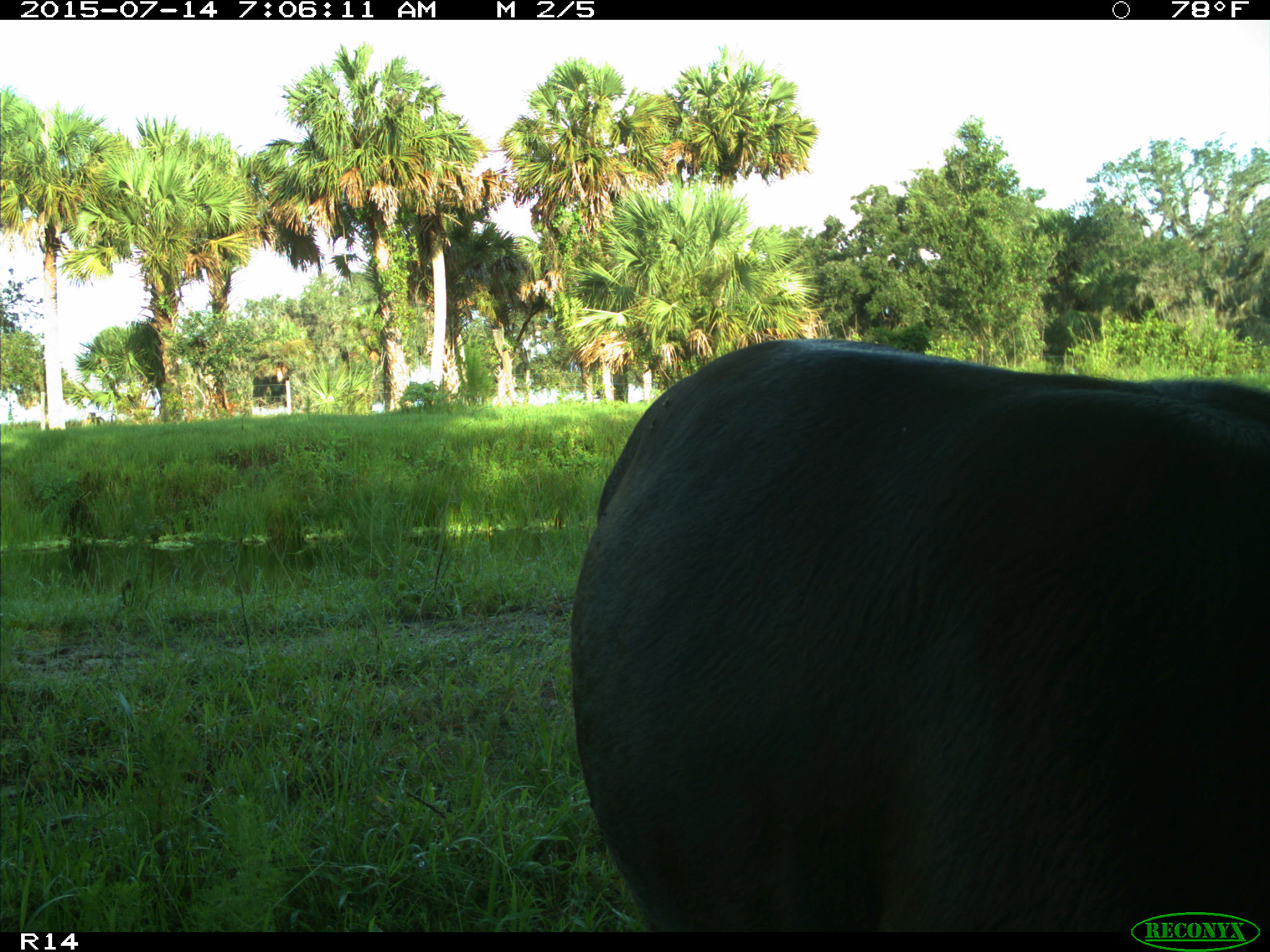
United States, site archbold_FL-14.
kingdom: Animalia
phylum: Chordata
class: Mammalia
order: Artiodactyla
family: Bovidae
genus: Bos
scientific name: Bos taurus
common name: domestic cow